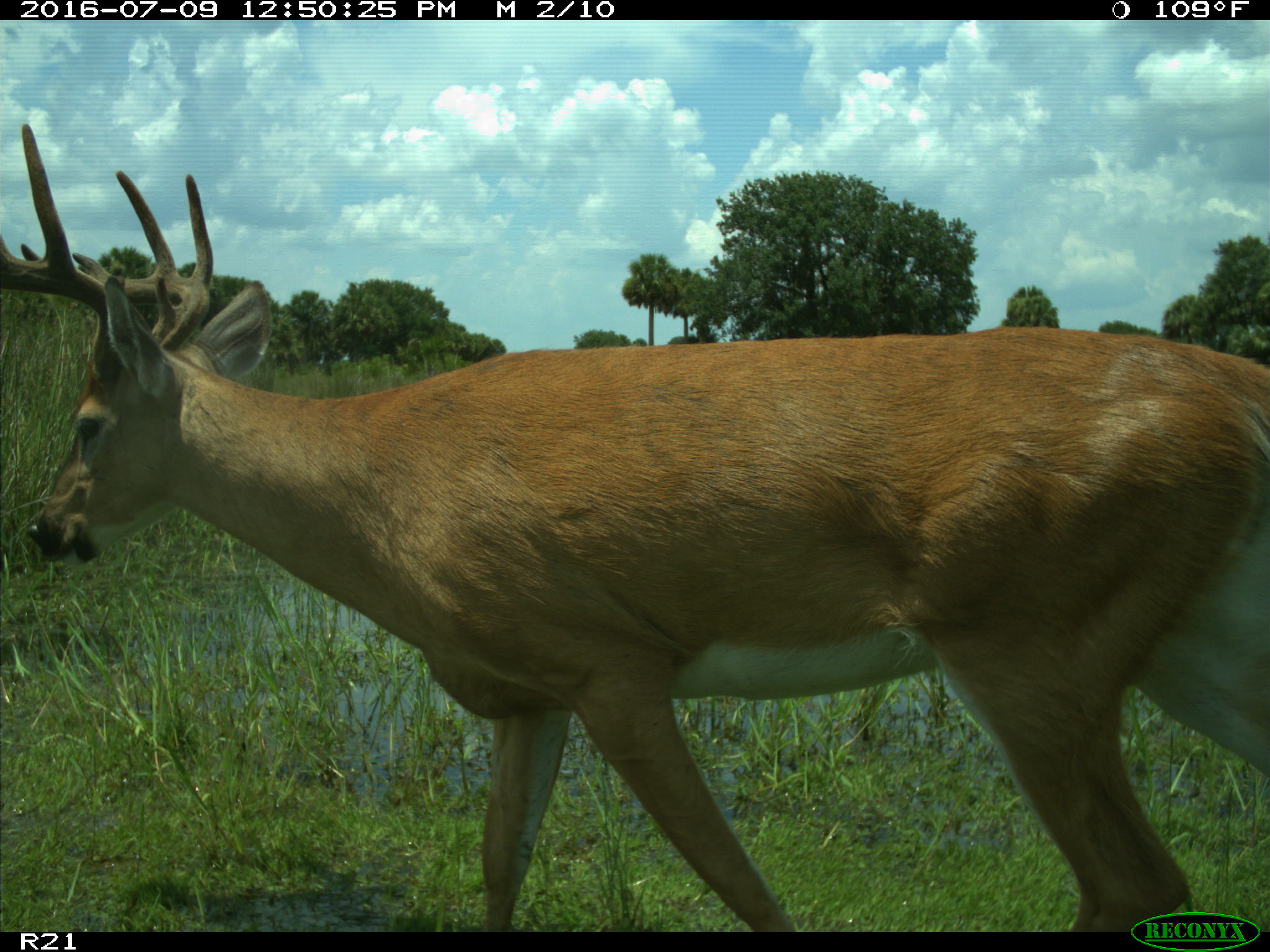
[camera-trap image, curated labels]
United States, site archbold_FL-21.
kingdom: Animalia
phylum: Chordata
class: Mammalia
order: Artiodactyla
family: Cervidae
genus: Odocoileus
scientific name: Odocoileus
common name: deer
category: unidentified deer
Unidentified deer (deer) (Odocoileus).